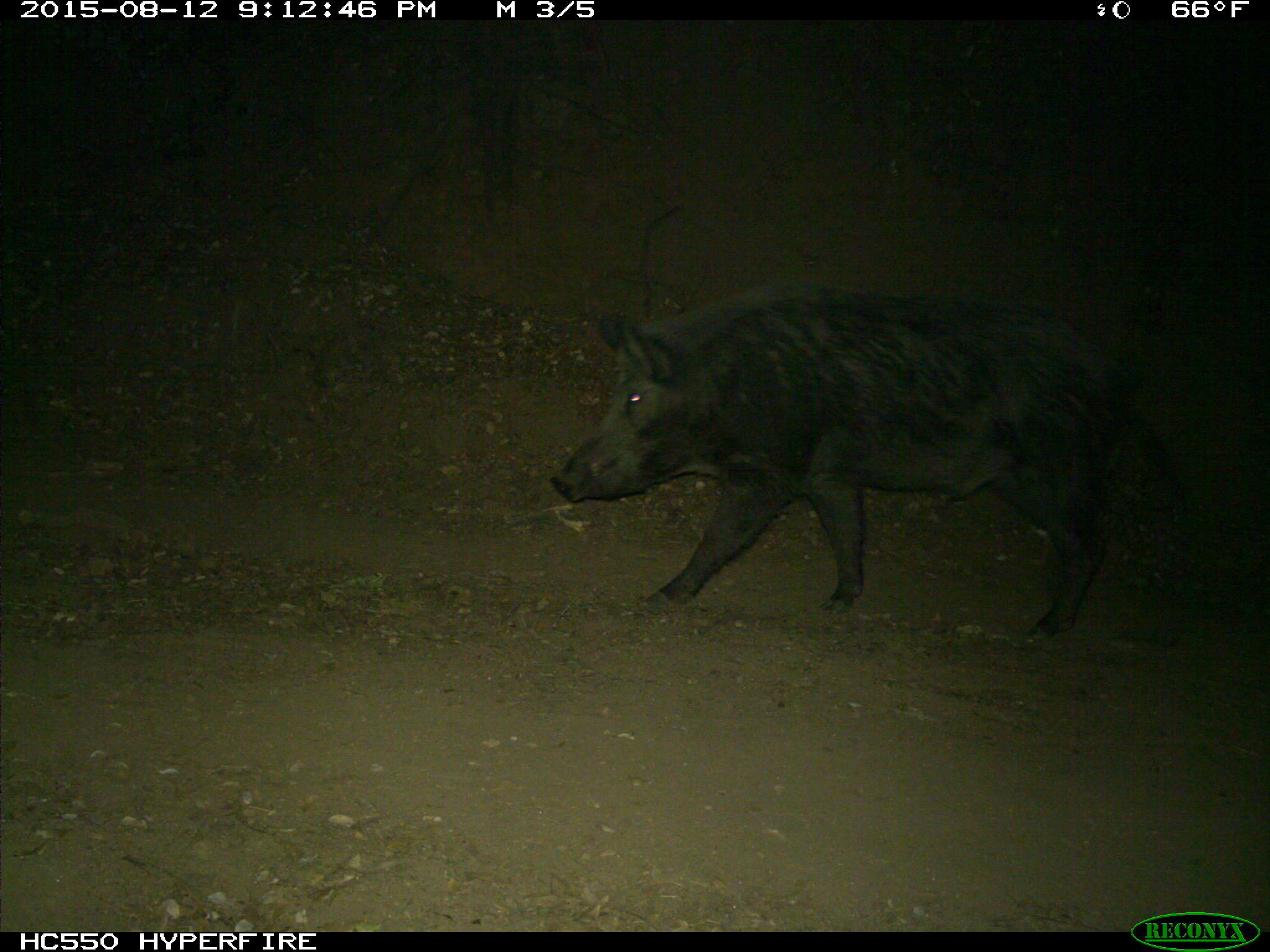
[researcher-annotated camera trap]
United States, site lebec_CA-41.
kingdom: Animalia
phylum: Chordata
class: Mammalia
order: Artiodactyla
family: Suidae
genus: Sus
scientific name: Sus scrofa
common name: wild boar